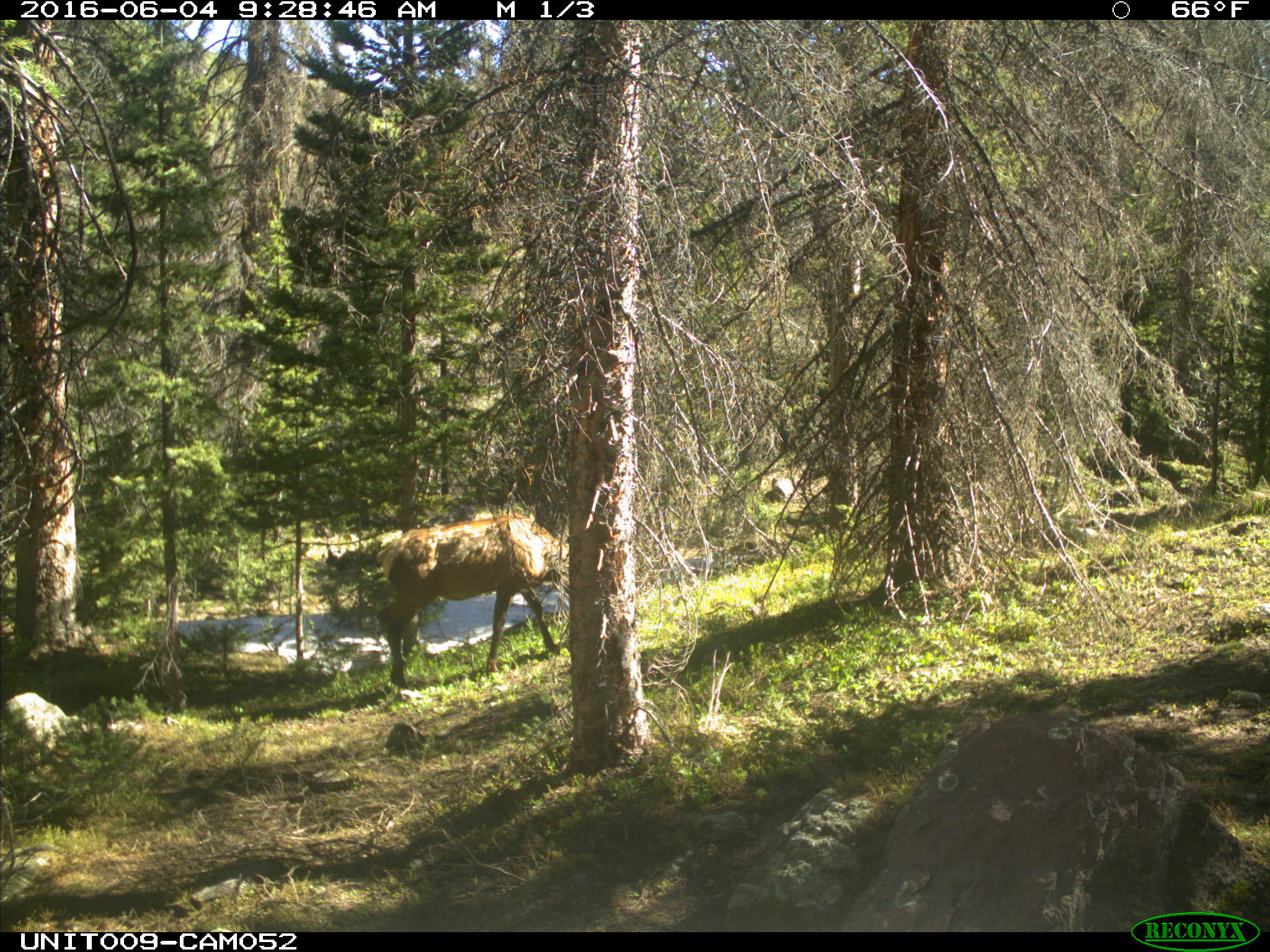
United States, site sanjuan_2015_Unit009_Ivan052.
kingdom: Animalia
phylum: Chordata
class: Mammalia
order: Artiodactyla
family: Cervidae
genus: Cervus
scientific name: Cervus elaphus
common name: red deer